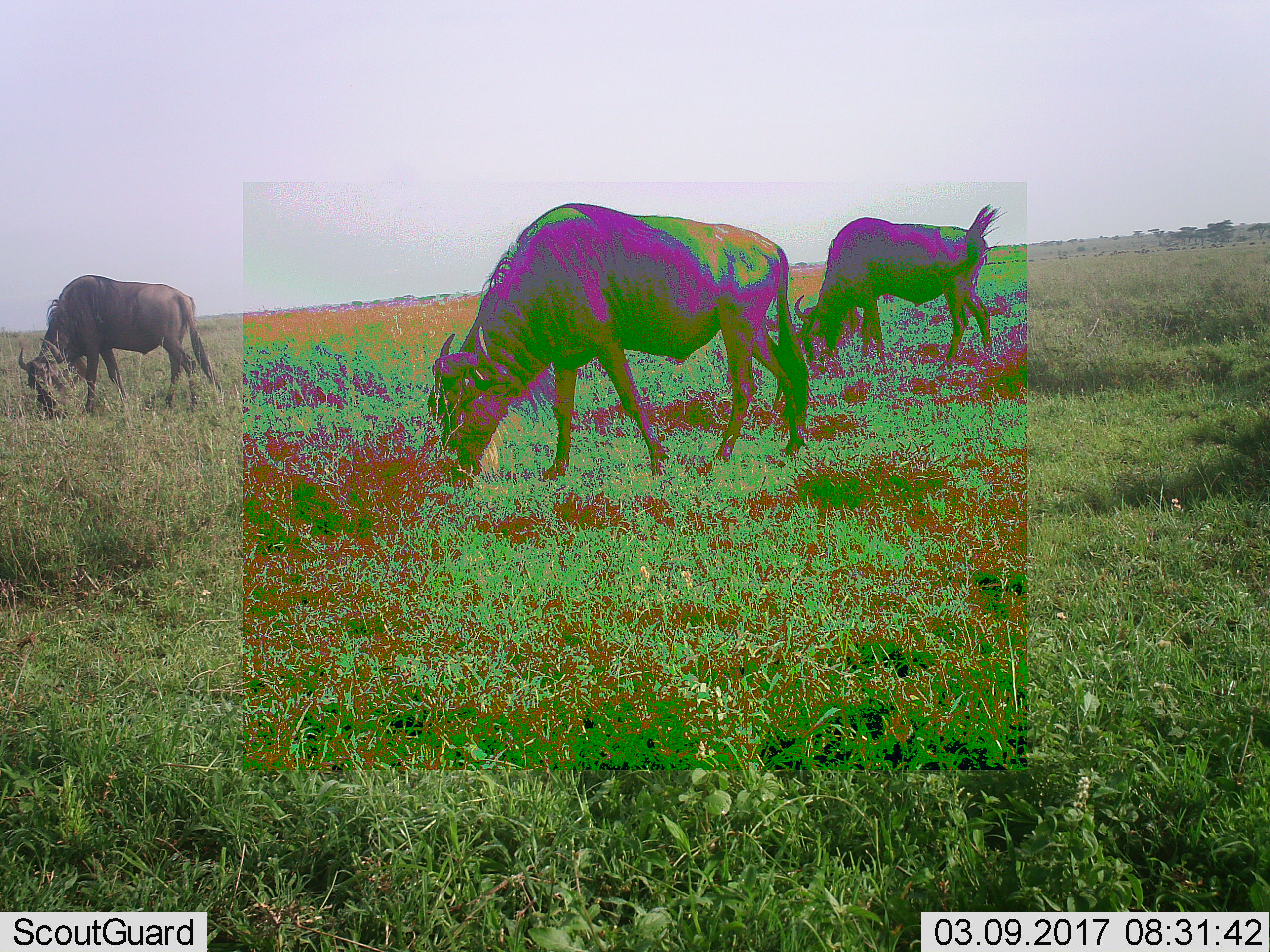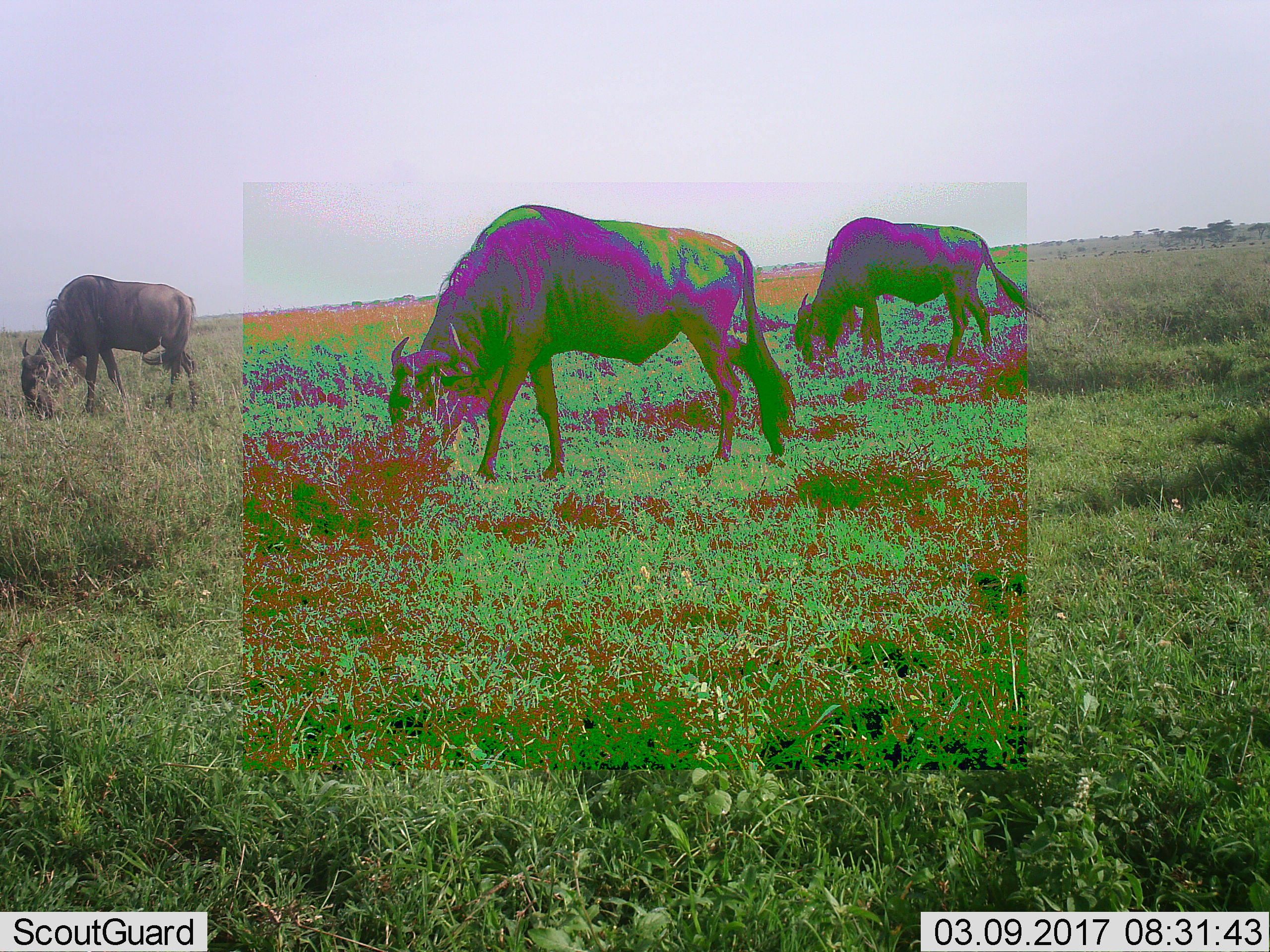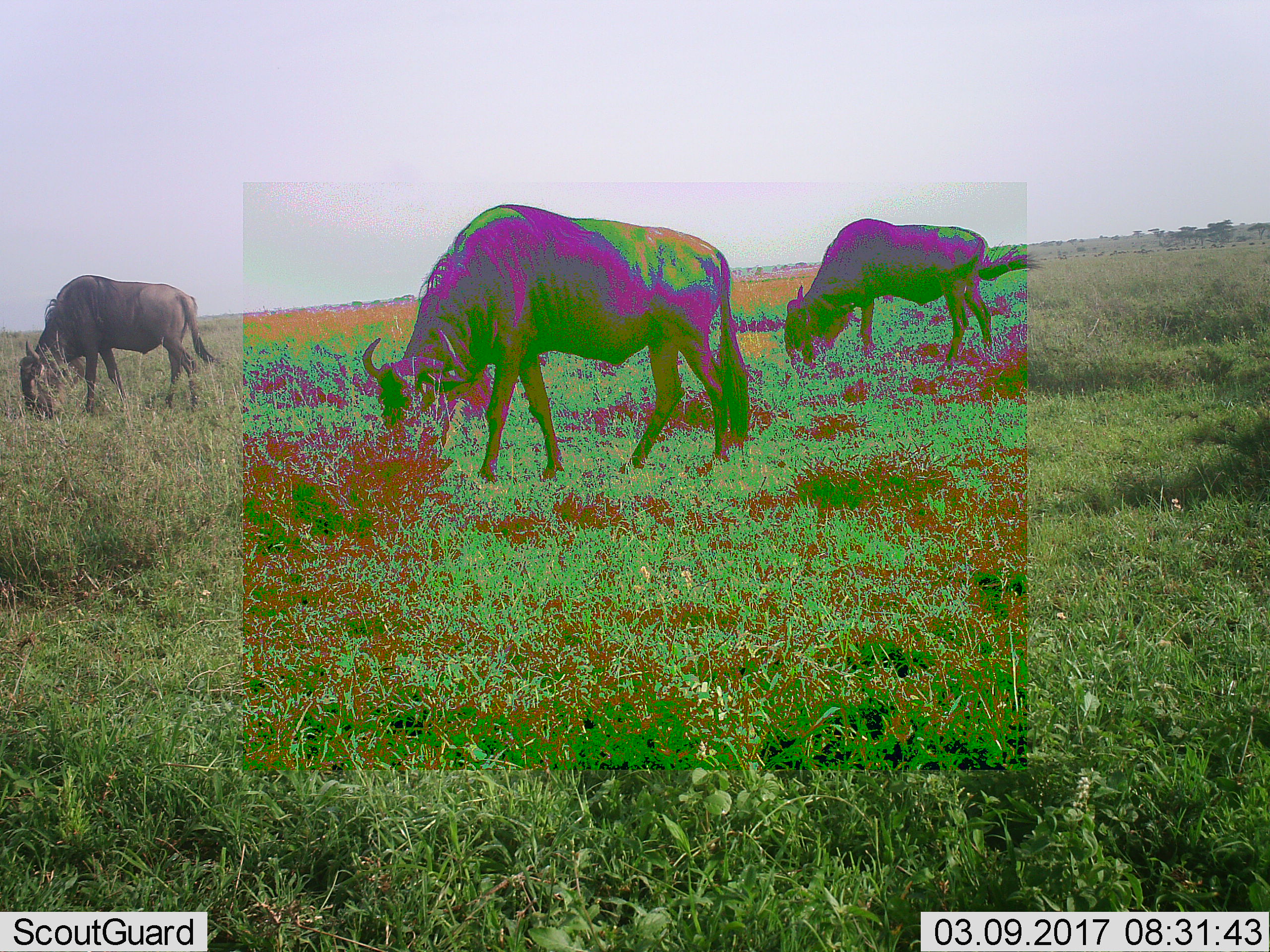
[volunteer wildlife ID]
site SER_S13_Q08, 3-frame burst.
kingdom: Animalia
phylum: Chordata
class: Mammalia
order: Artiodactyla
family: Bovidae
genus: Connochaetes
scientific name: Connochaetes taurinus taurinus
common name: blue wildebeest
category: wildebeestblue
Wildebeestblue (blue wildebeest) (Connochaetes taurinus taurinus), count 3. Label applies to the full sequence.